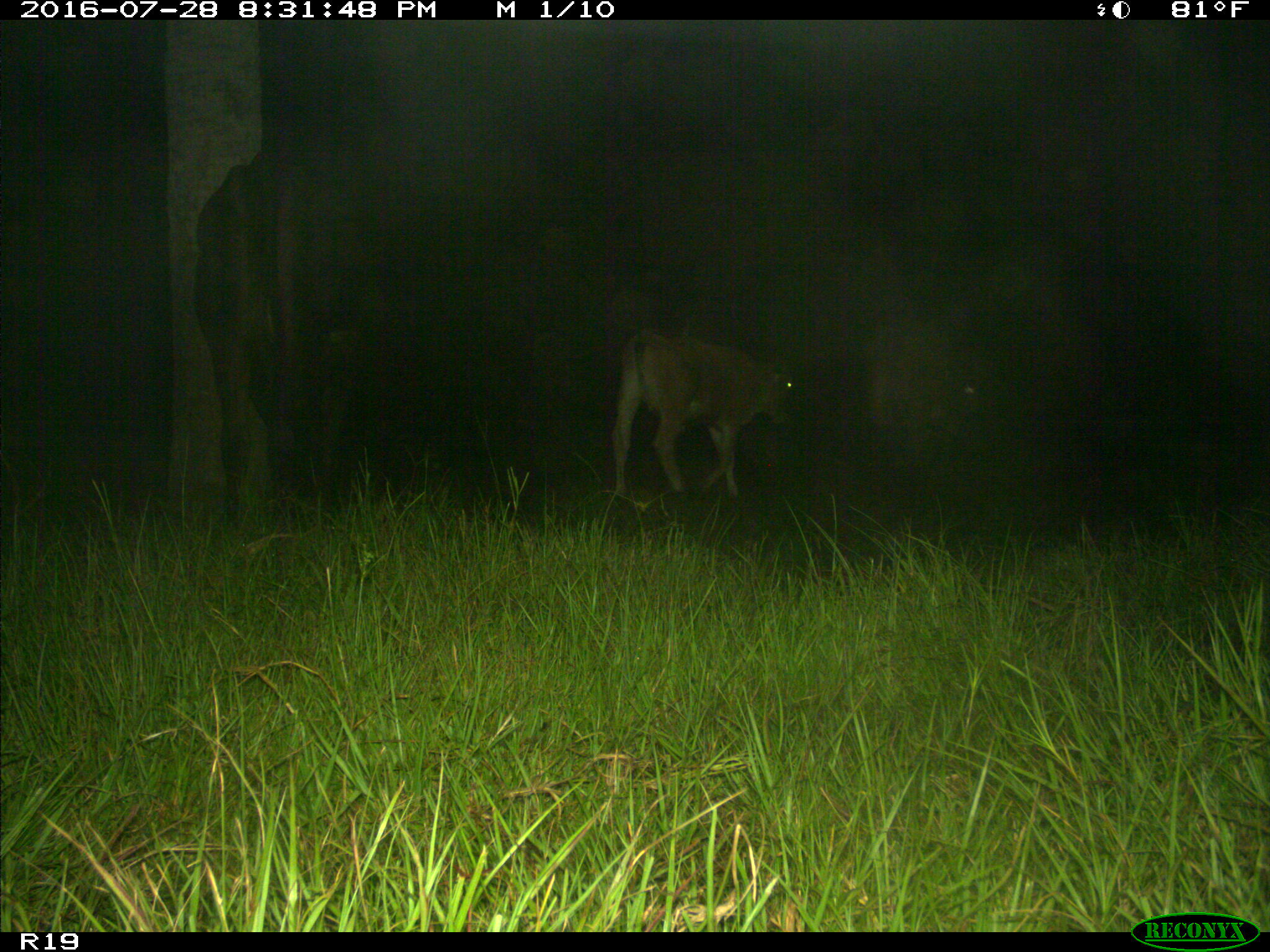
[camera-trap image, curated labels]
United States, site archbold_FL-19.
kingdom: Animalia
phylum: Chordata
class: Mammalia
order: Artiodactyla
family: Bovidae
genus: Bos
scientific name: Bos taurus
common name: domestic cow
Bos taurus (domestic cow).